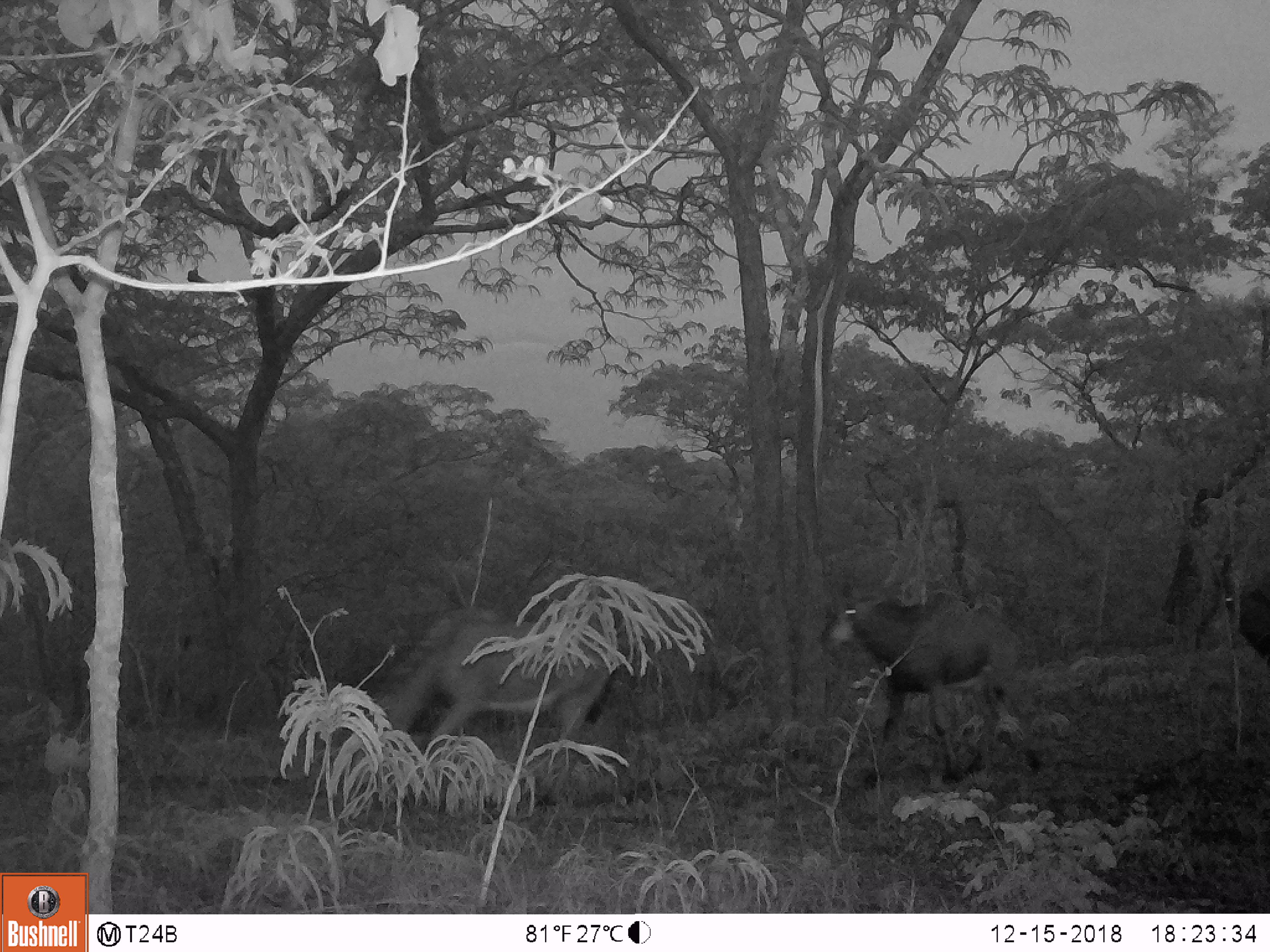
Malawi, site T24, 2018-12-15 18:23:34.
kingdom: Animalia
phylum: Chordata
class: Mammalia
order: Artiodactyla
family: Bovidae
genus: Hippotragus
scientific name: Hippotragus niger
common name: sable antelope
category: sable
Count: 3.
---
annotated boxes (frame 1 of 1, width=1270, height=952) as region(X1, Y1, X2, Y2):
sable: region(803, 556, 1066, 783); region(346, 588, 642, 777); region(1184, 525, 1270, 700)